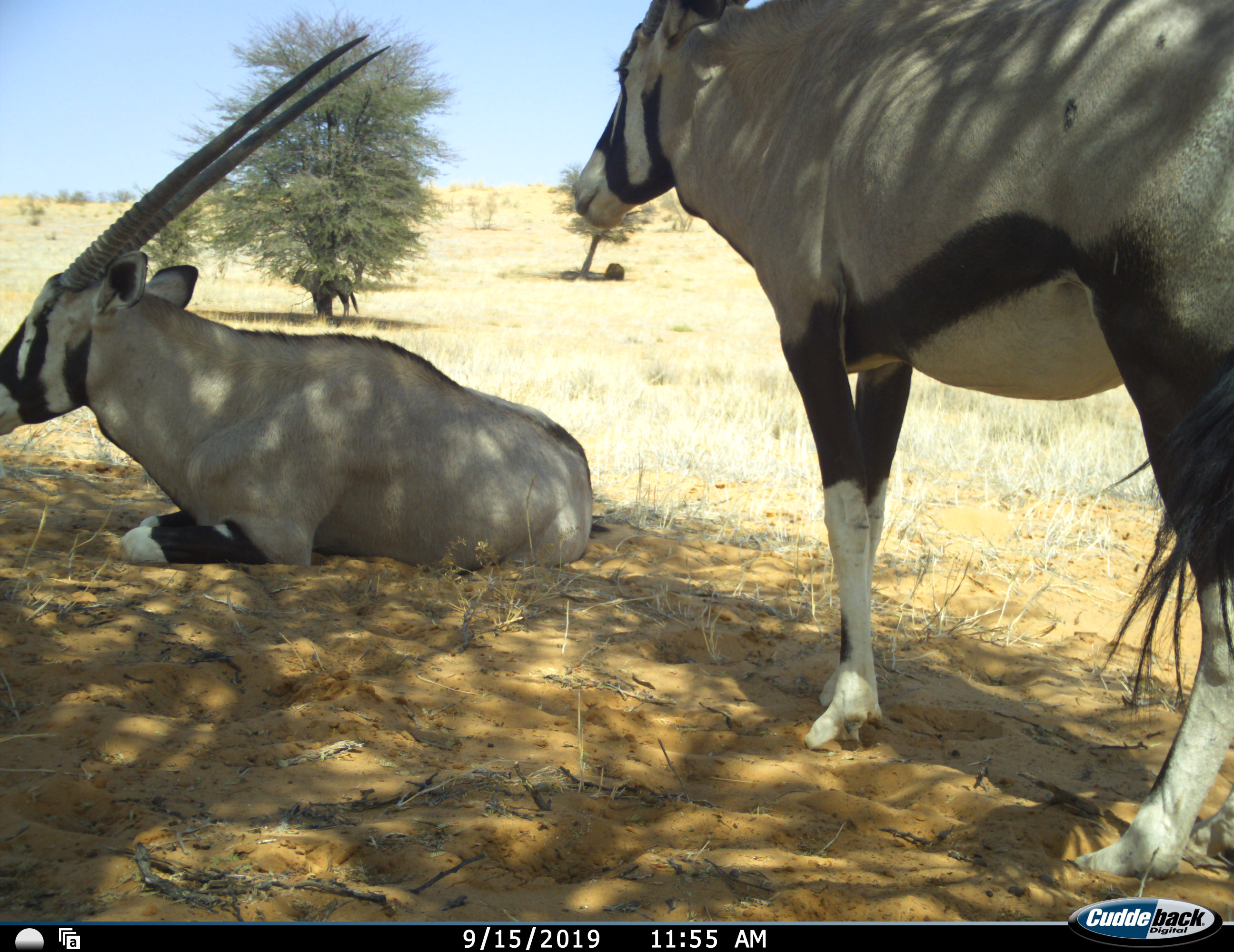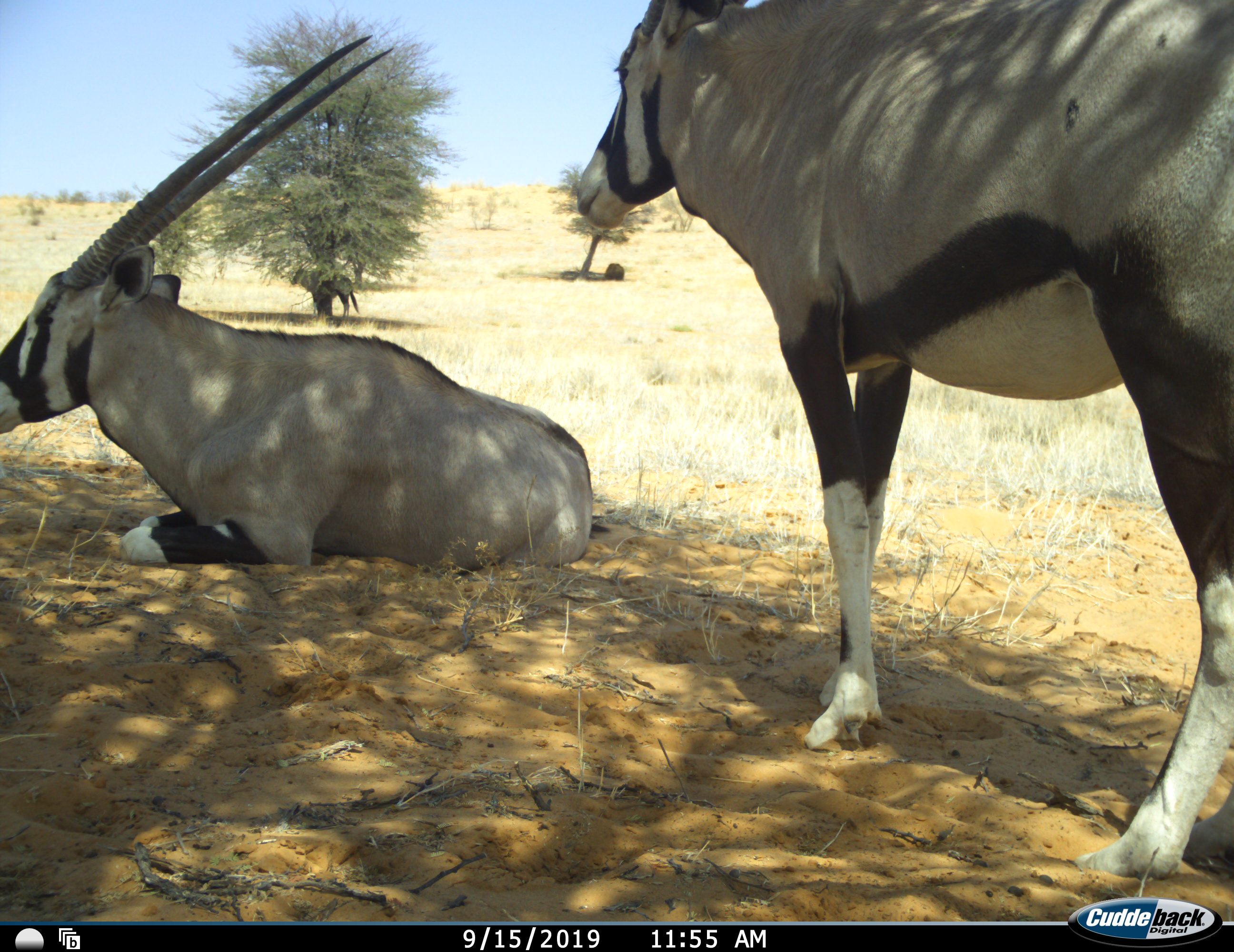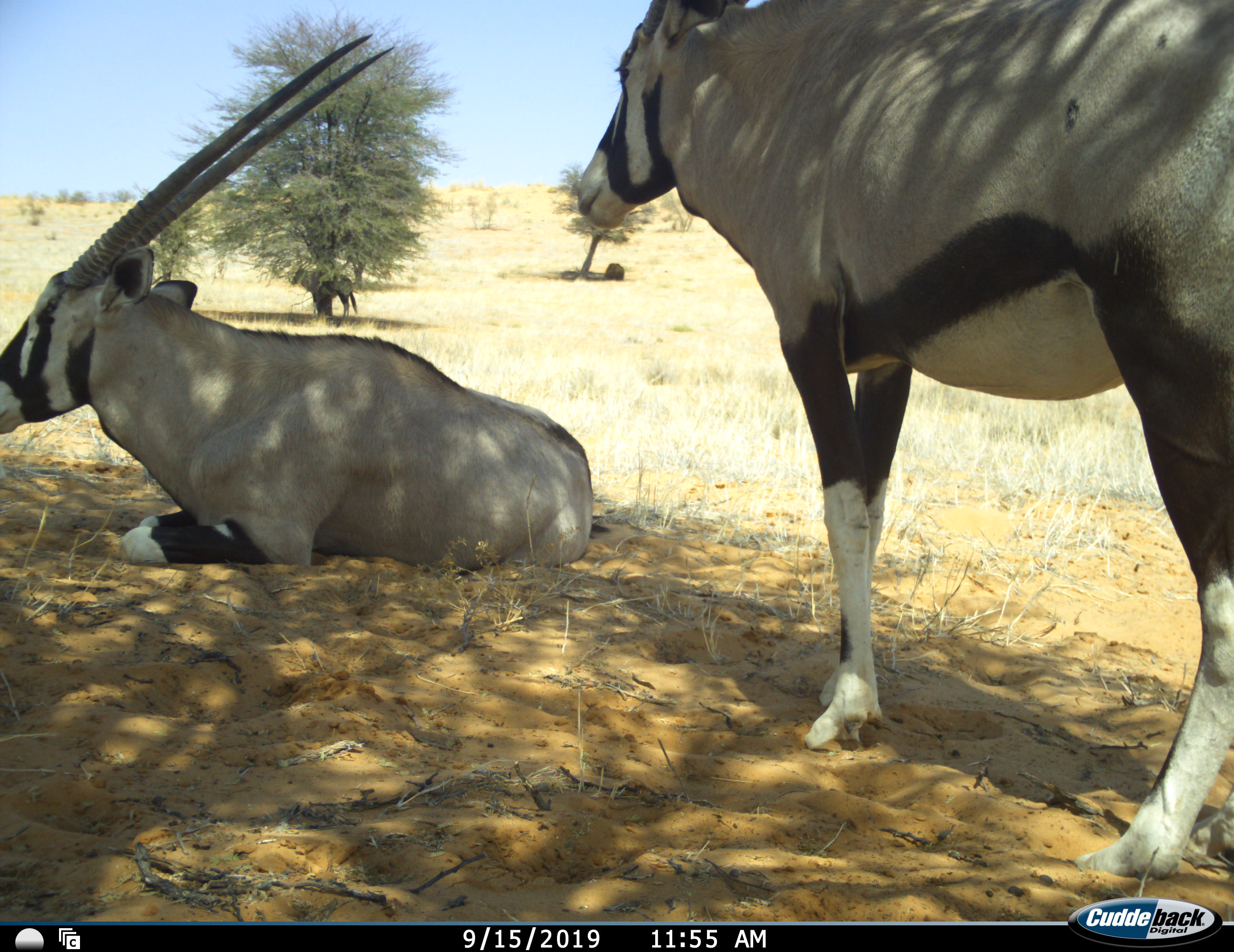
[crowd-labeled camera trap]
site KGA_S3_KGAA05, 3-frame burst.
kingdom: Animalia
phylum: Chordata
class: Mammalia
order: Artiodactyla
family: Bovidae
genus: Oryx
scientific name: Oryx gazella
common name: gemsbok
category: oryx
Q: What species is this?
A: Oryx (gemsbok) (Oryx gazella).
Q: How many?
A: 3.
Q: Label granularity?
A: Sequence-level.